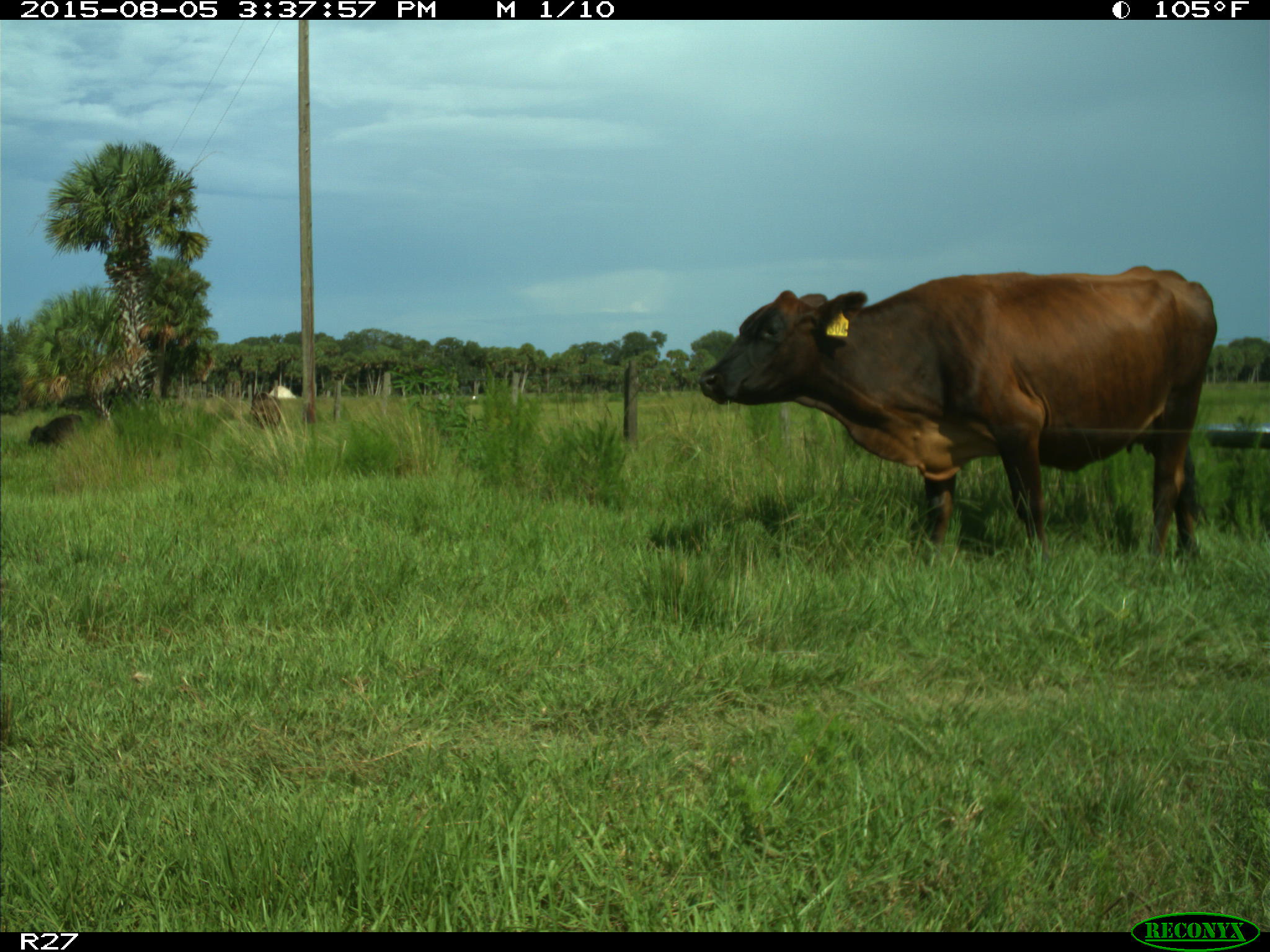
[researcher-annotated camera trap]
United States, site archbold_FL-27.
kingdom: Animalia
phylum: Chordata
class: Mammalia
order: Artiodactyla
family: Bovidae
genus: Bos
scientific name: Bos taurus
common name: domestic cow